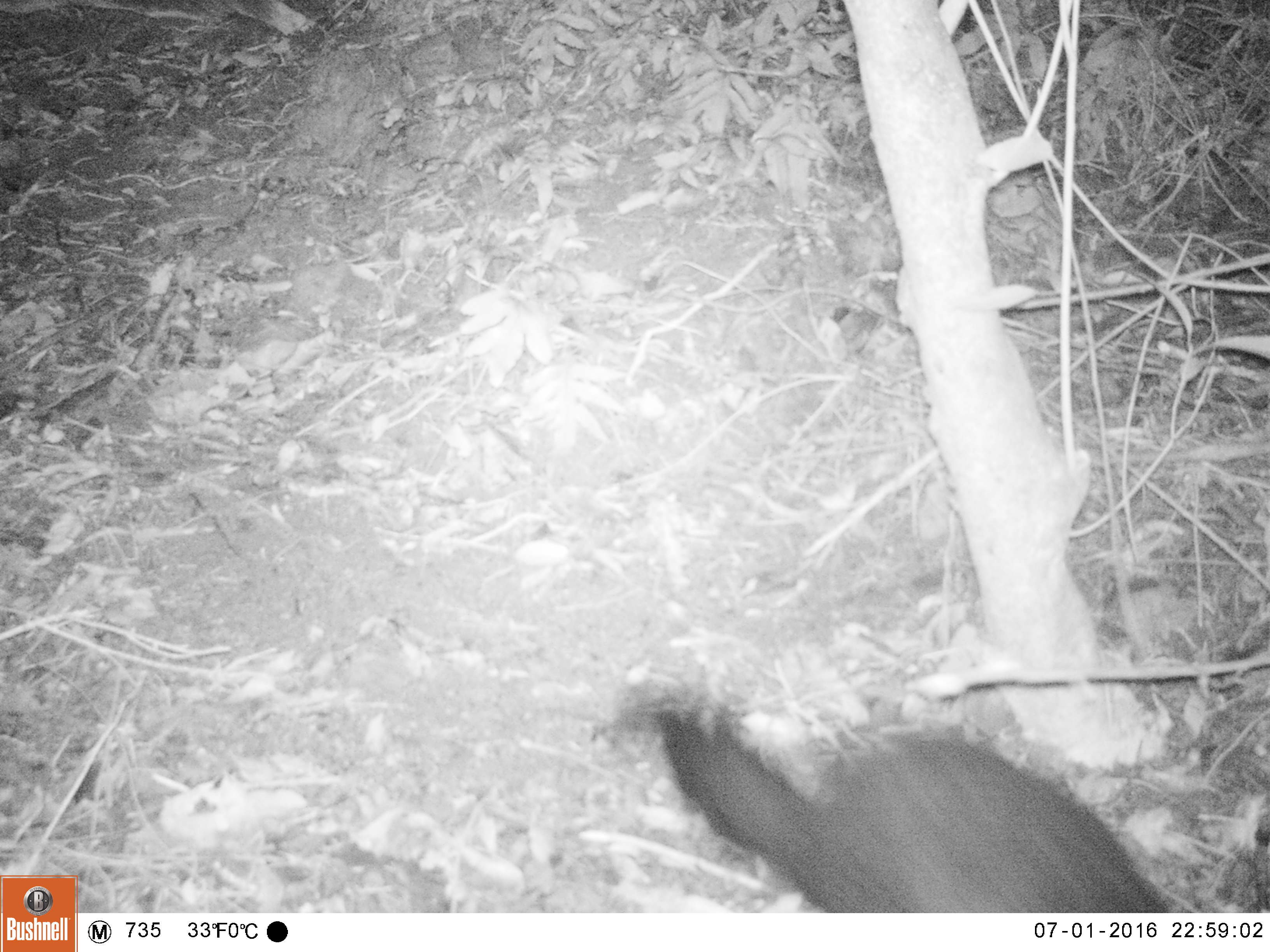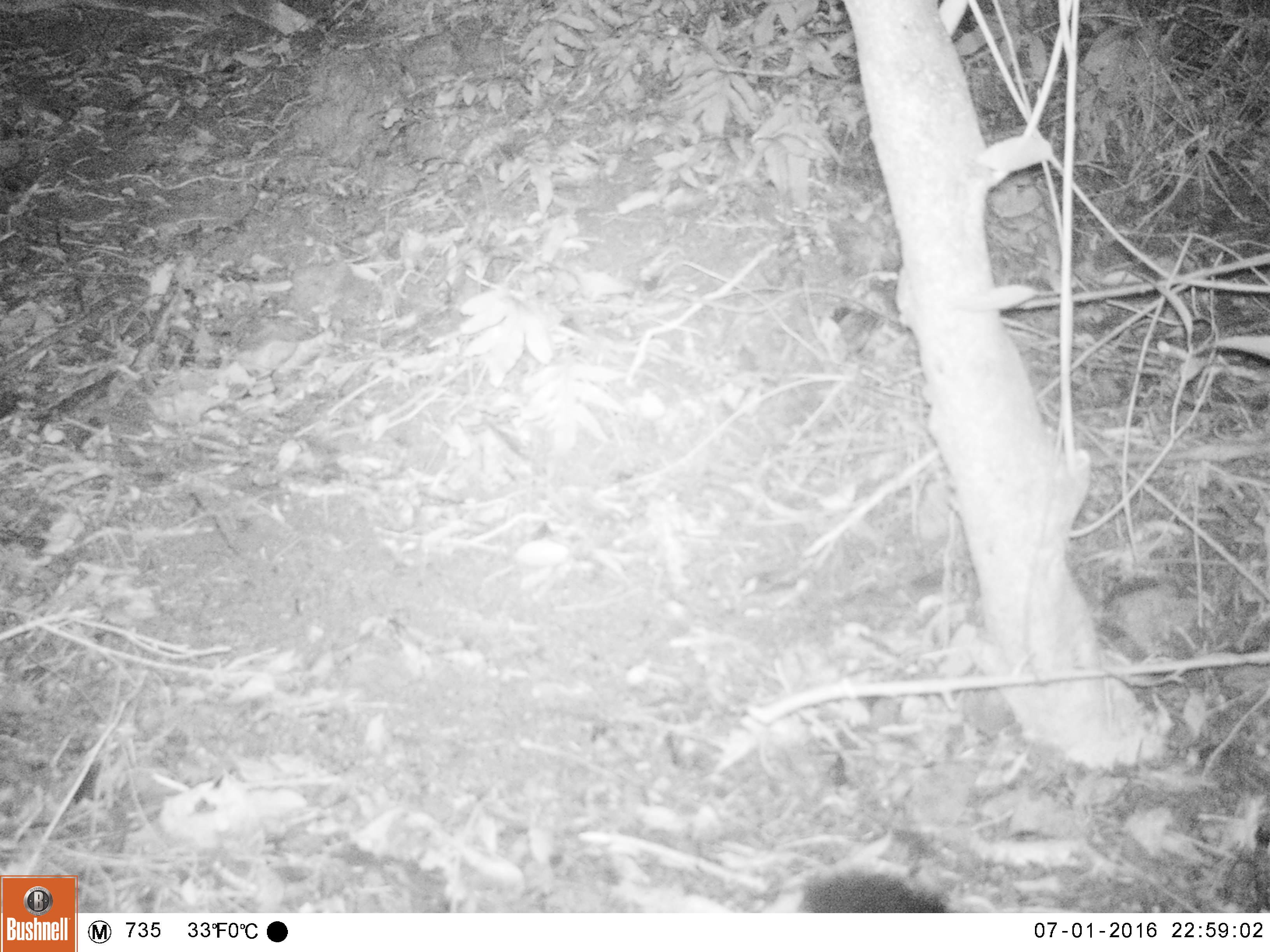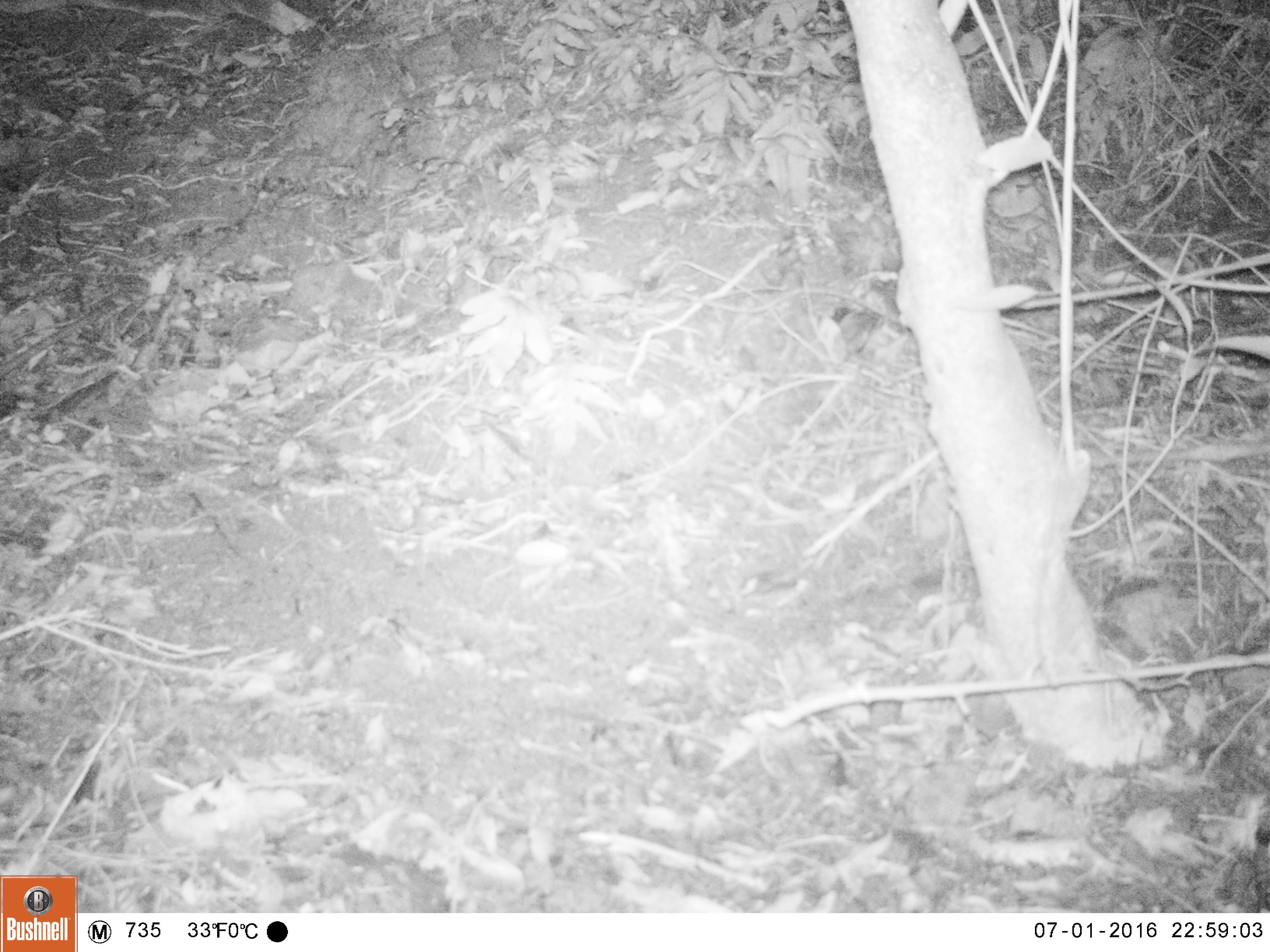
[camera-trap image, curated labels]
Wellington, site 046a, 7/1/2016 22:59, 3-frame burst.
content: unidentified animal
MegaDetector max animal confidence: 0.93